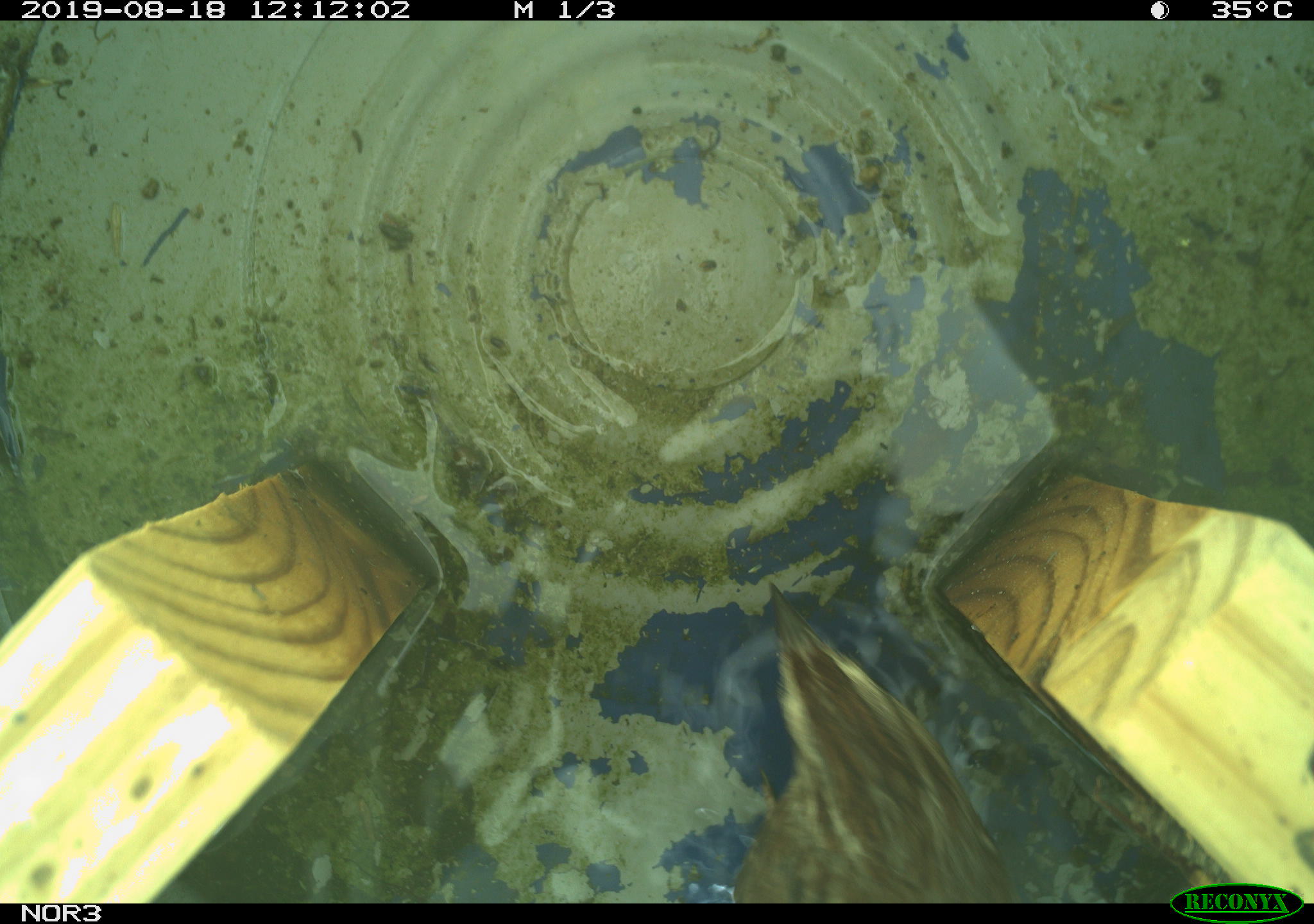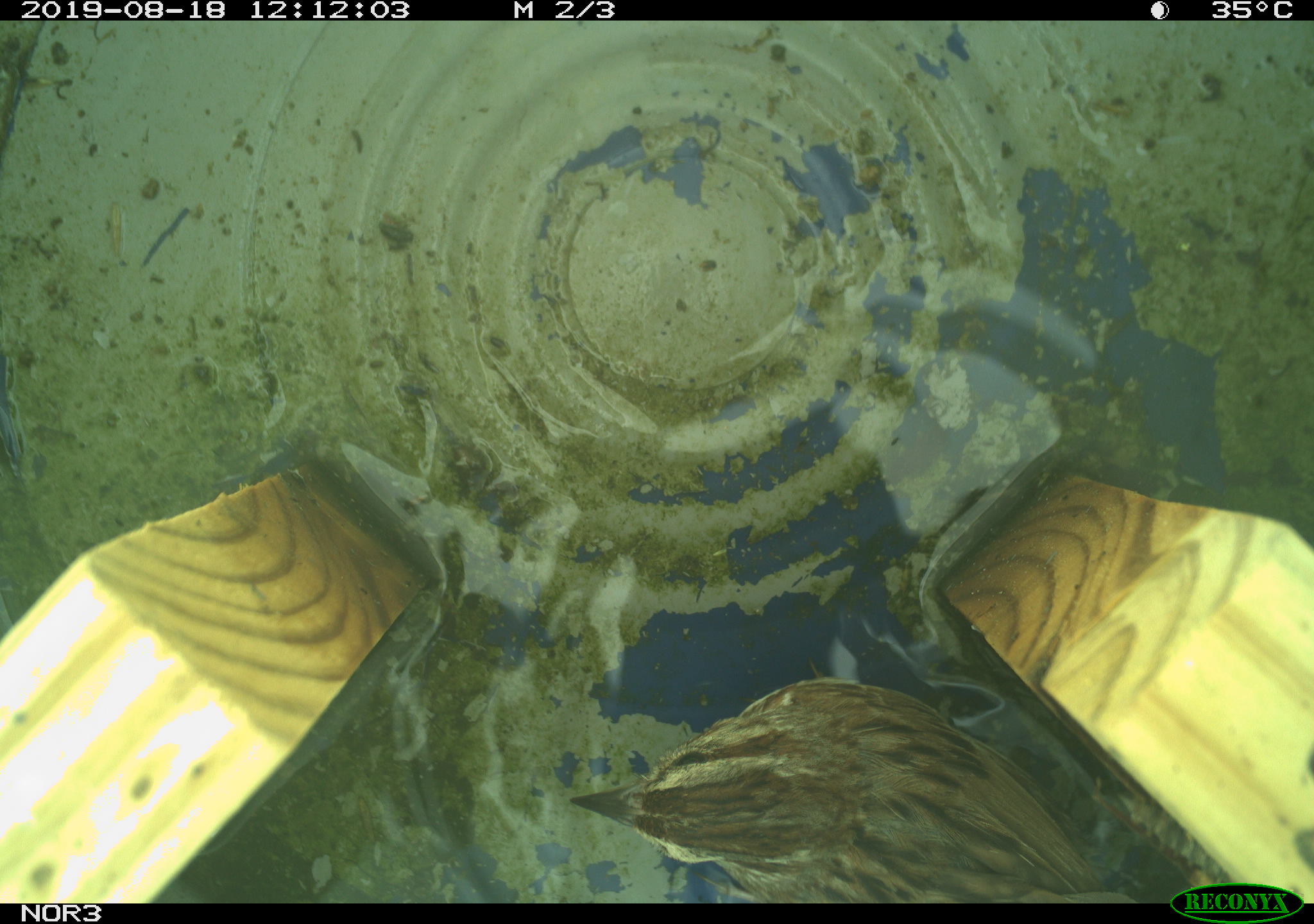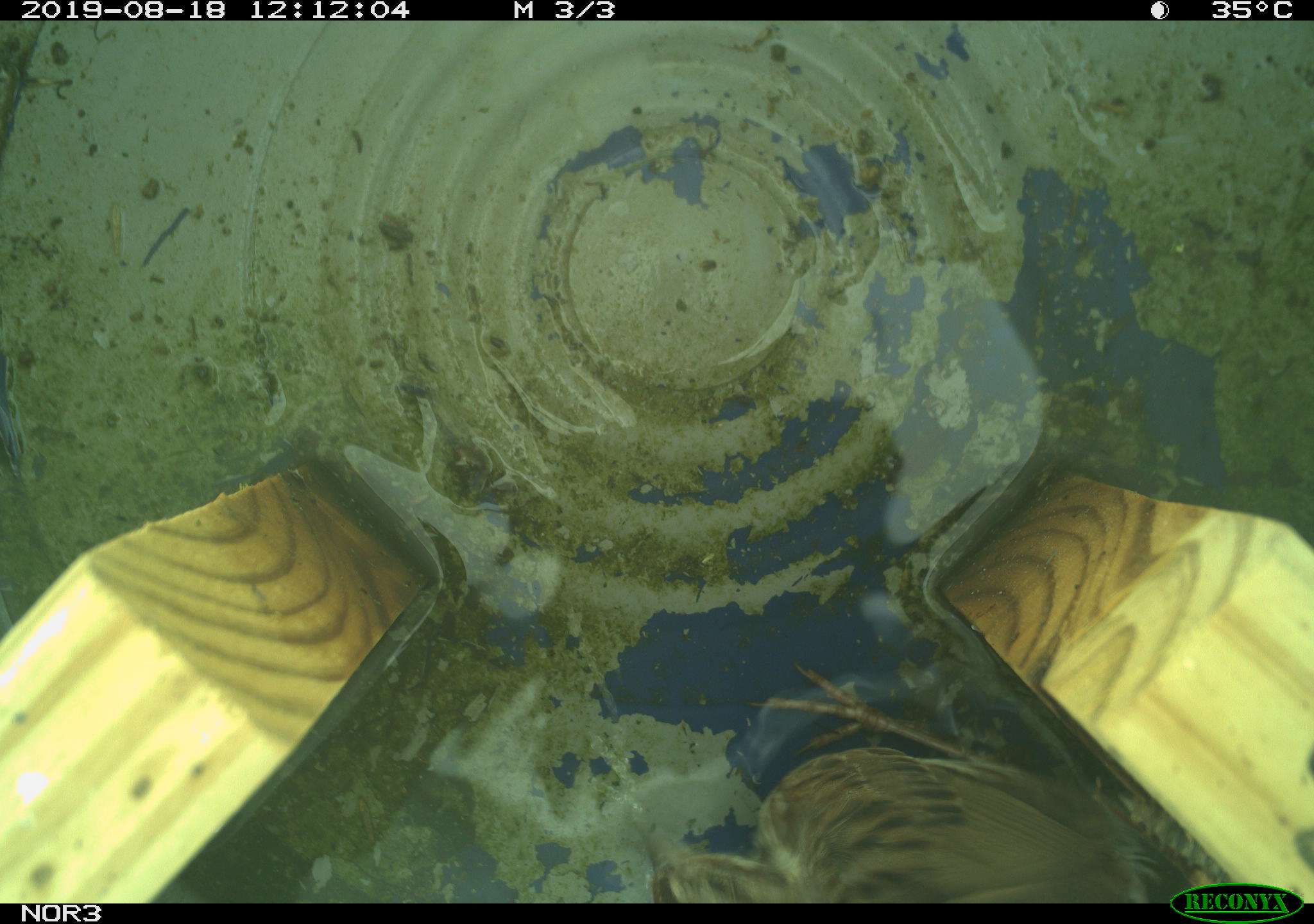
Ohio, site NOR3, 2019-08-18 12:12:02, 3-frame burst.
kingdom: Animalia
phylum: Chordata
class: Aves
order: Passeriformes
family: Passerellidae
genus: Melospiza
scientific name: Melospiza melodia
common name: song sparrow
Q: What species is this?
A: Song sparrow (Melospiza melodia).